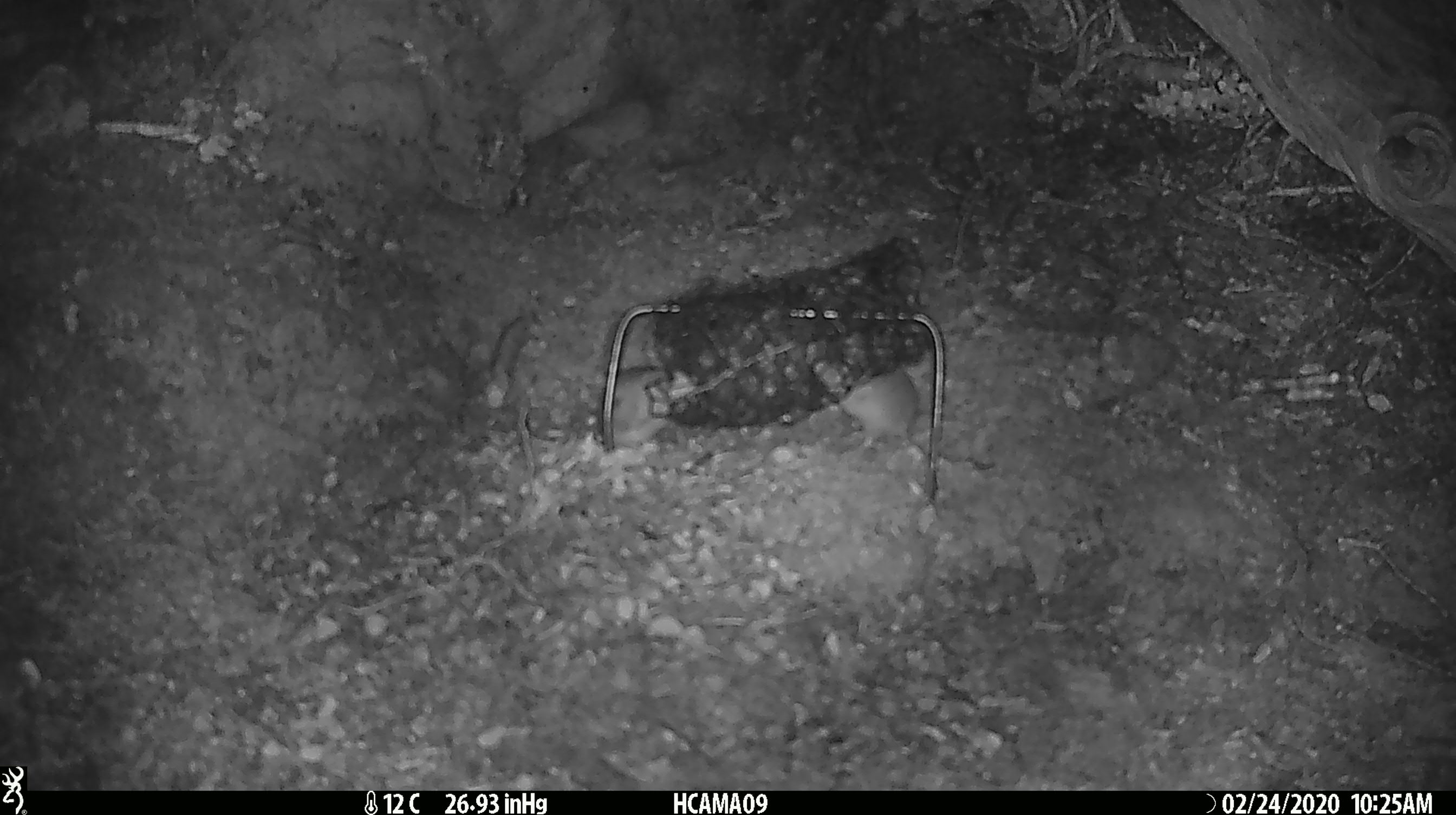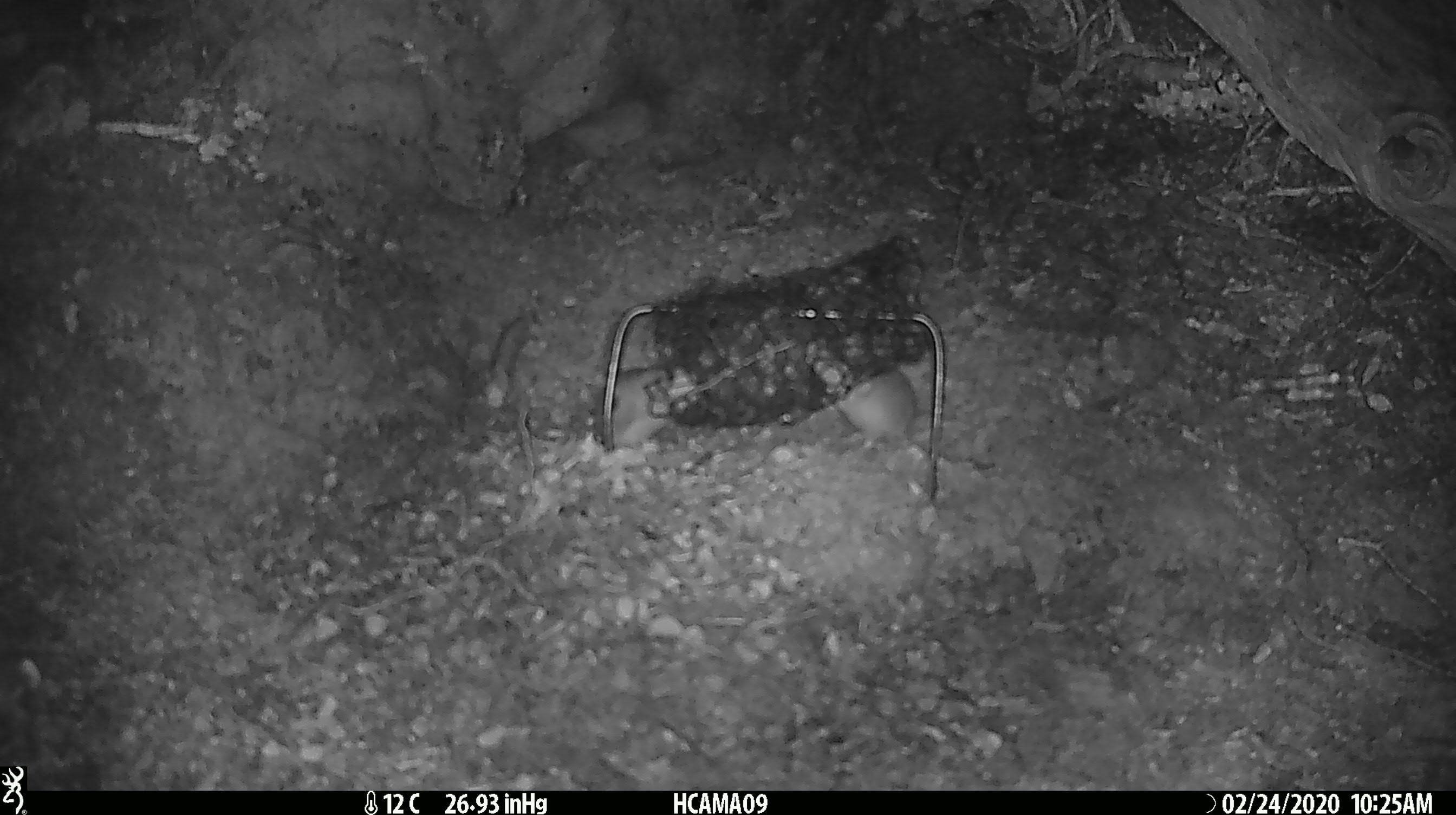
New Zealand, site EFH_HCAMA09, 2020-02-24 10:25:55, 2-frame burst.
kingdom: Animalia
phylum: Chordata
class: Mammalia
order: Rodentia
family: Muridae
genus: Mus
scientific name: Mus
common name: mouse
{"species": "mouse (Mus)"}